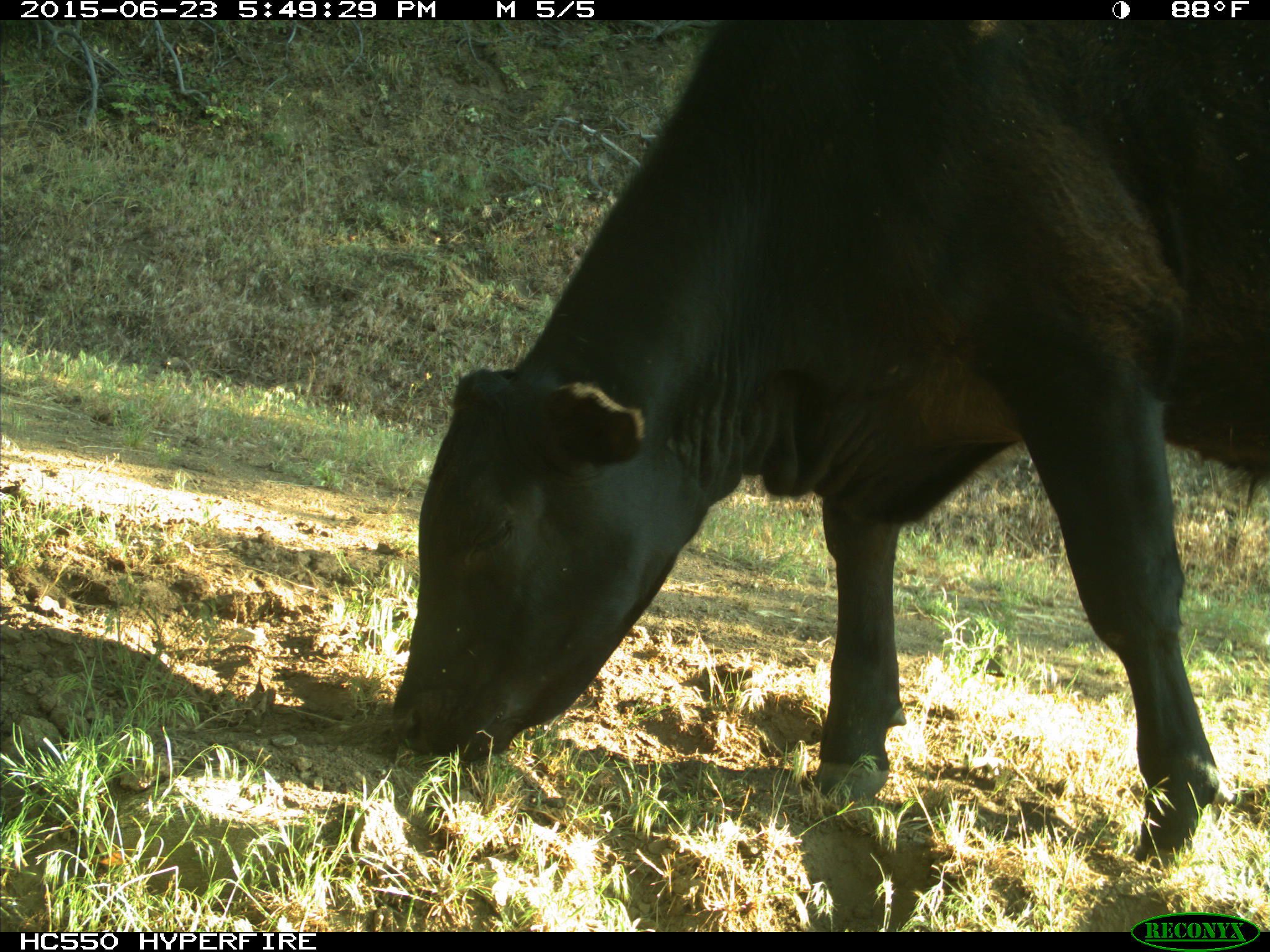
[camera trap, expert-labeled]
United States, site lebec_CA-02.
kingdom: Animalia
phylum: Chordata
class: Mammalia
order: Artiodactyla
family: Bovidae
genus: Bos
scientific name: Bos taurus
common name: domestic cow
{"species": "Bos taurus (domestic cow)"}